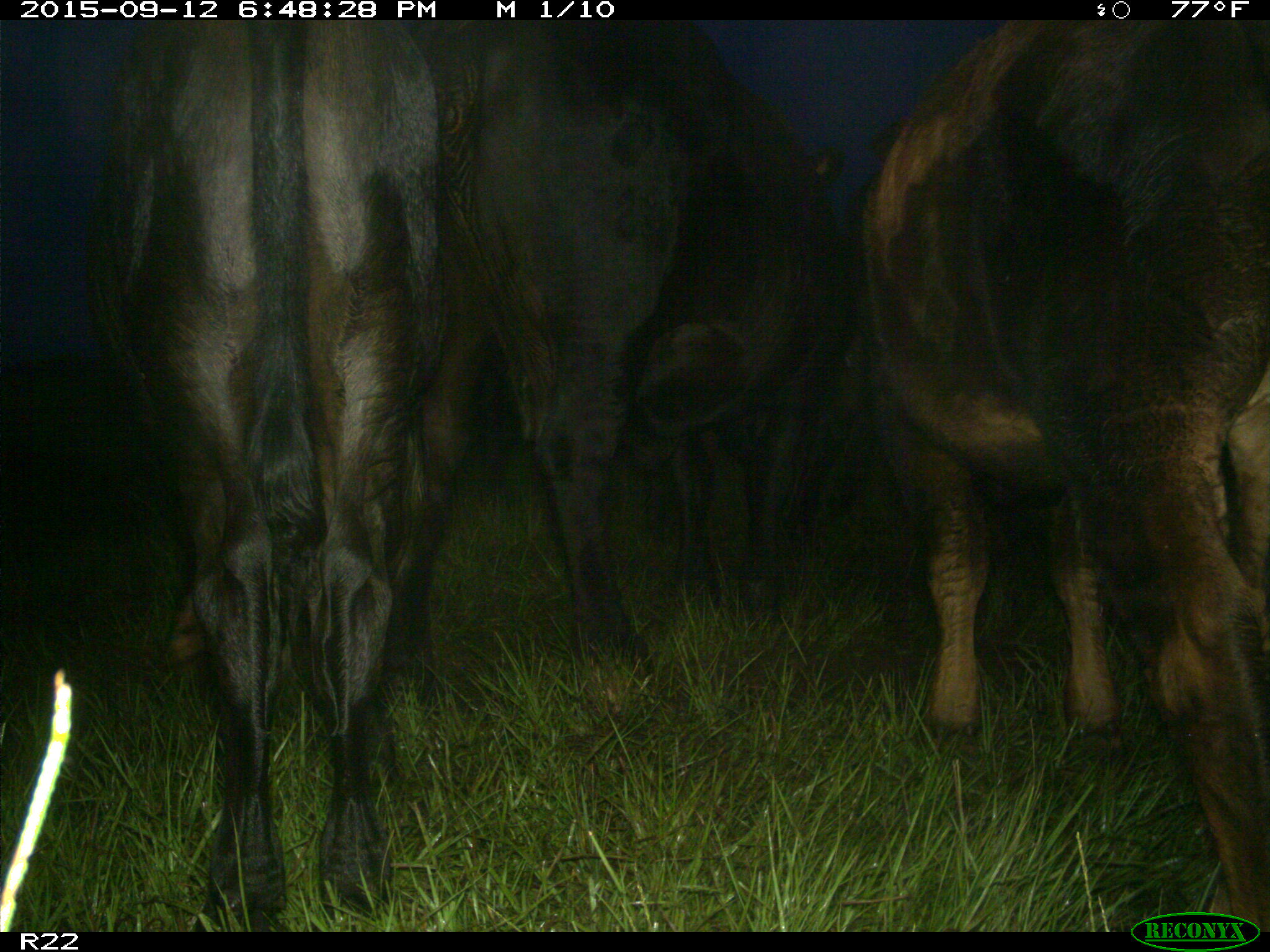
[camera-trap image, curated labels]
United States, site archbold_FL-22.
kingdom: Animalia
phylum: Chordata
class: Mammalia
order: Artiodactyla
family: Bovidae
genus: Bos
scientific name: Bos taurus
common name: domestic cow